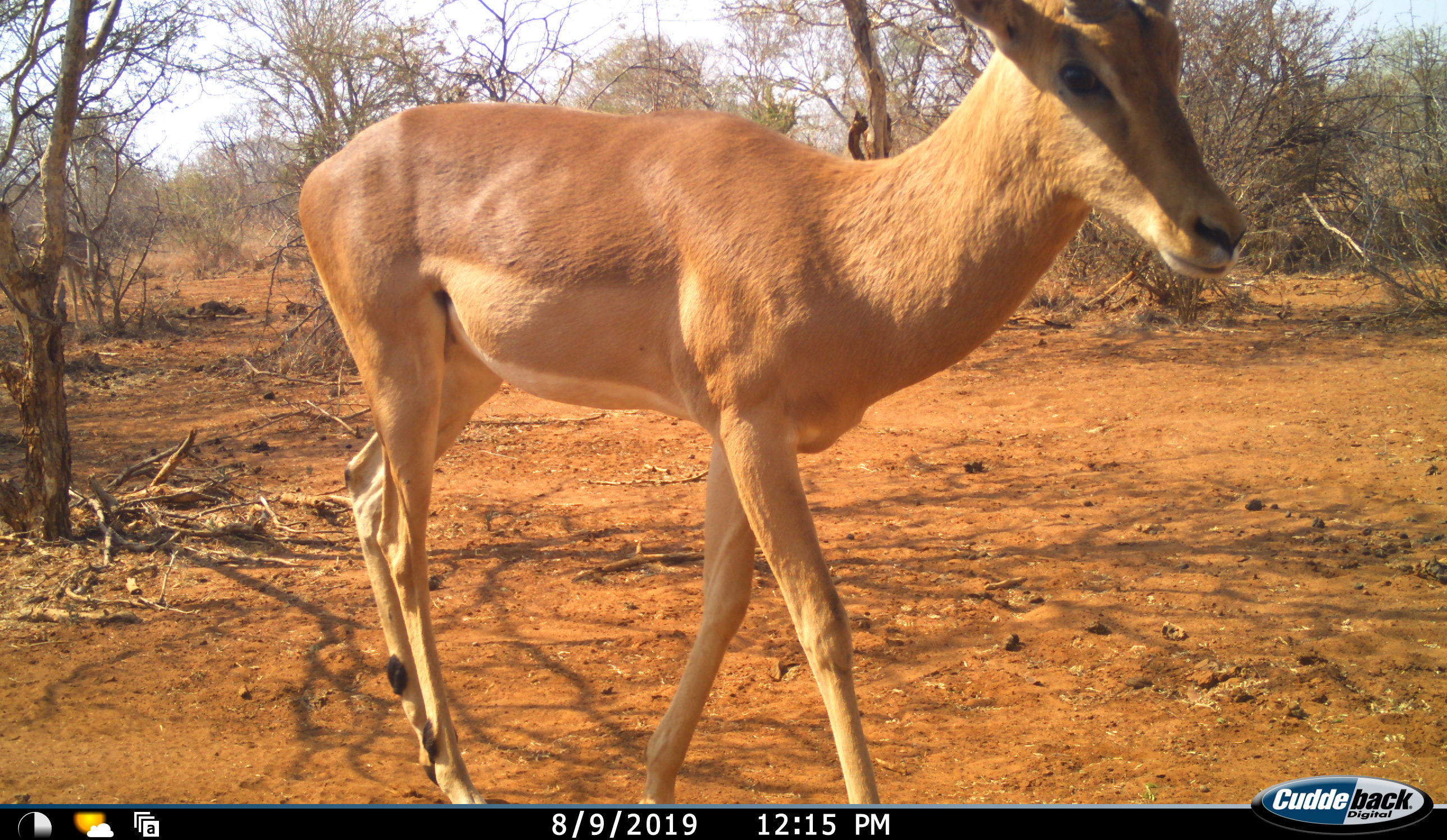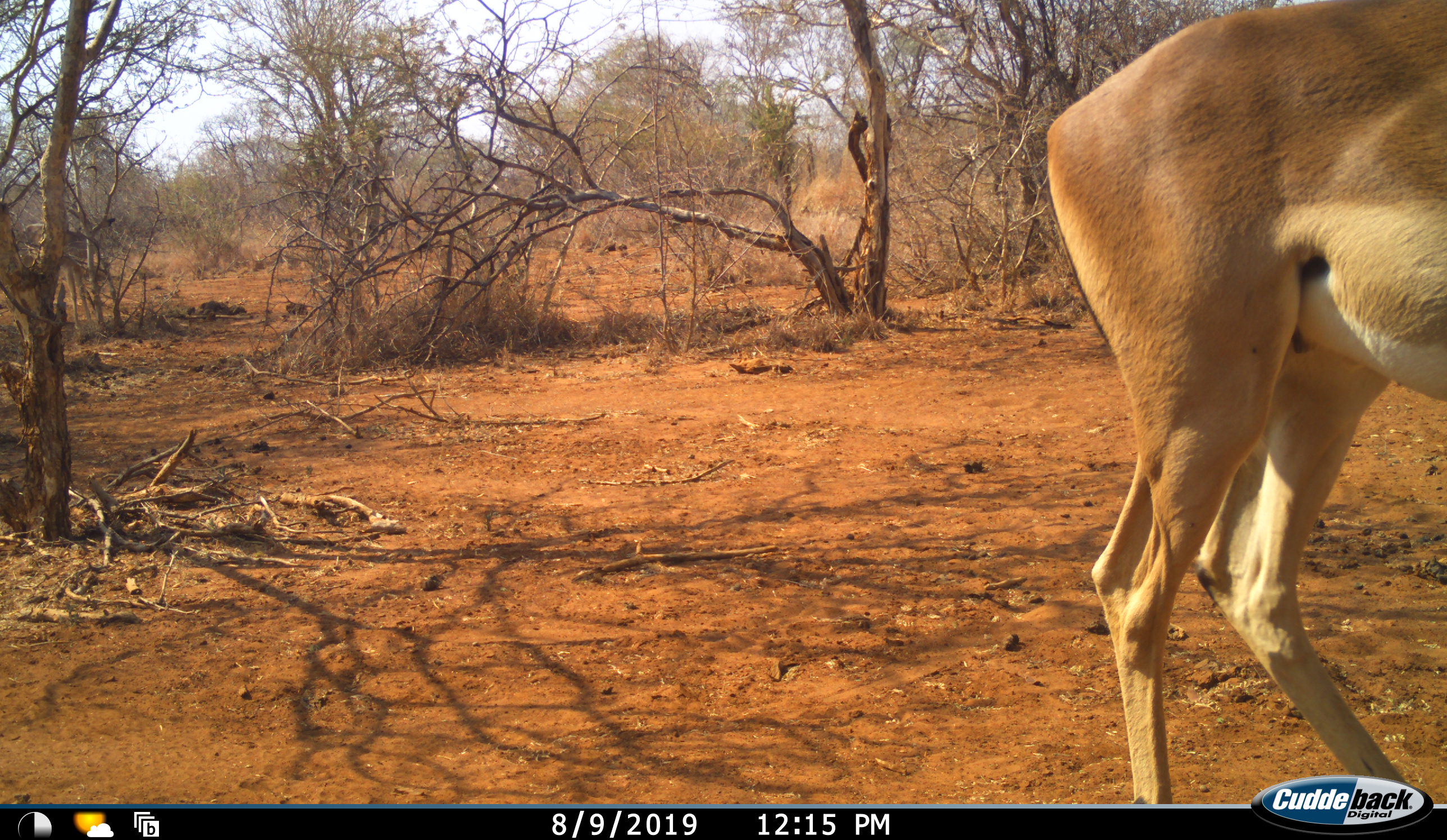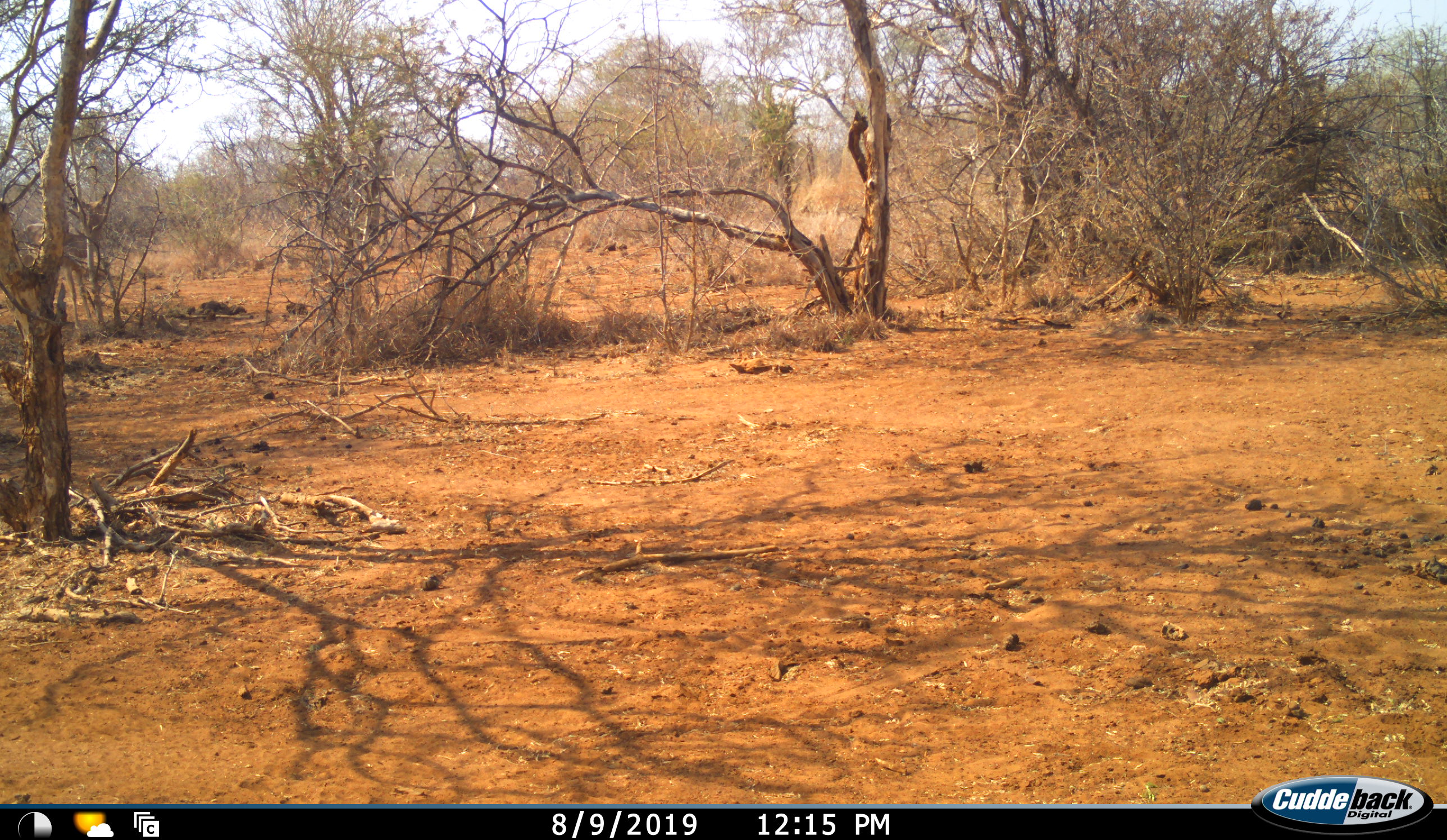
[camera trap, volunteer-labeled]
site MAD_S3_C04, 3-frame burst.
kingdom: Animalia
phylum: Chordata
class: Mammalia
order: Artiodactyla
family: Bovidae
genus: Aepyceros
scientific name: Aepyceros melampus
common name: impala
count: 1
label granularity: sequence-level